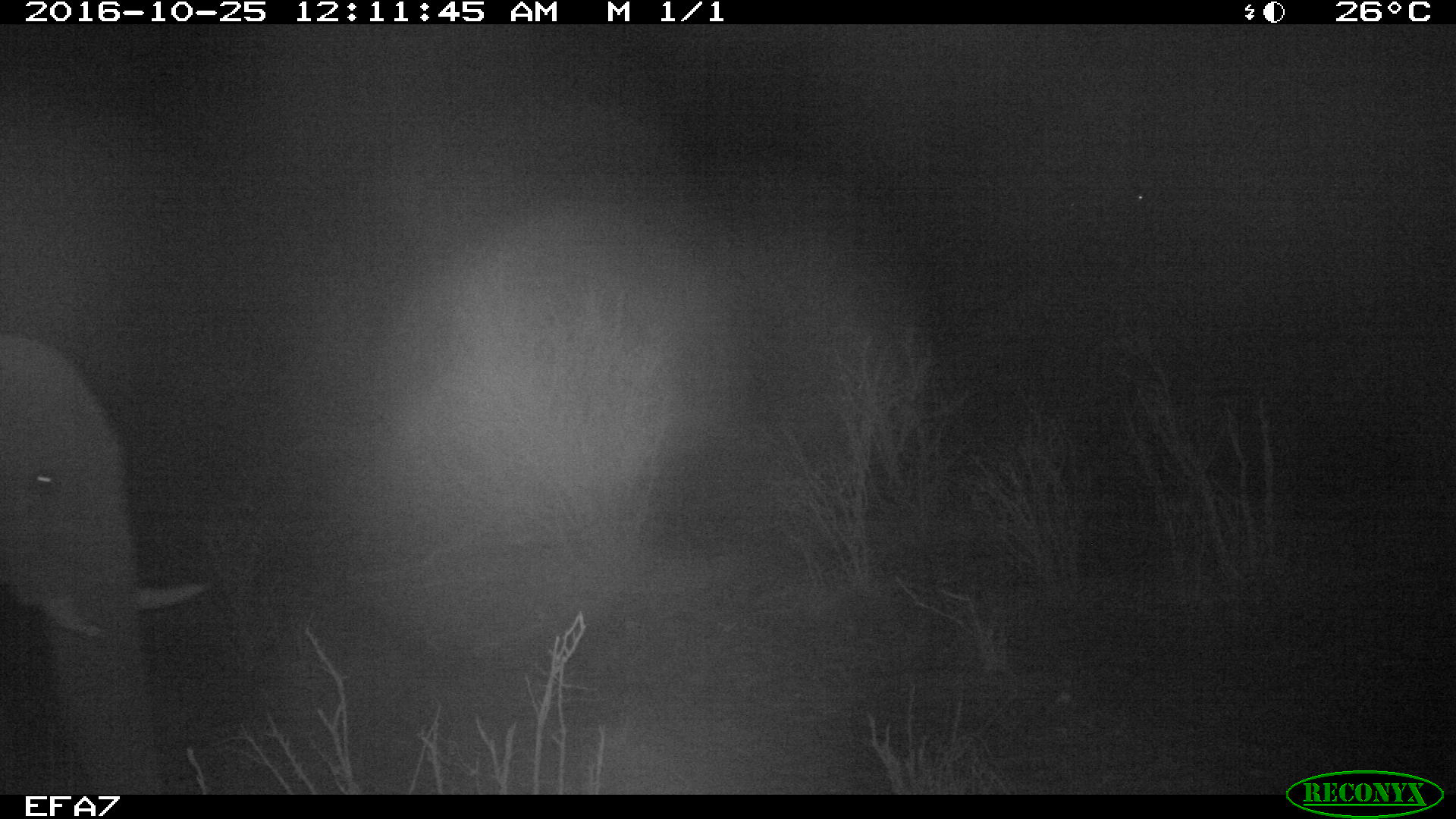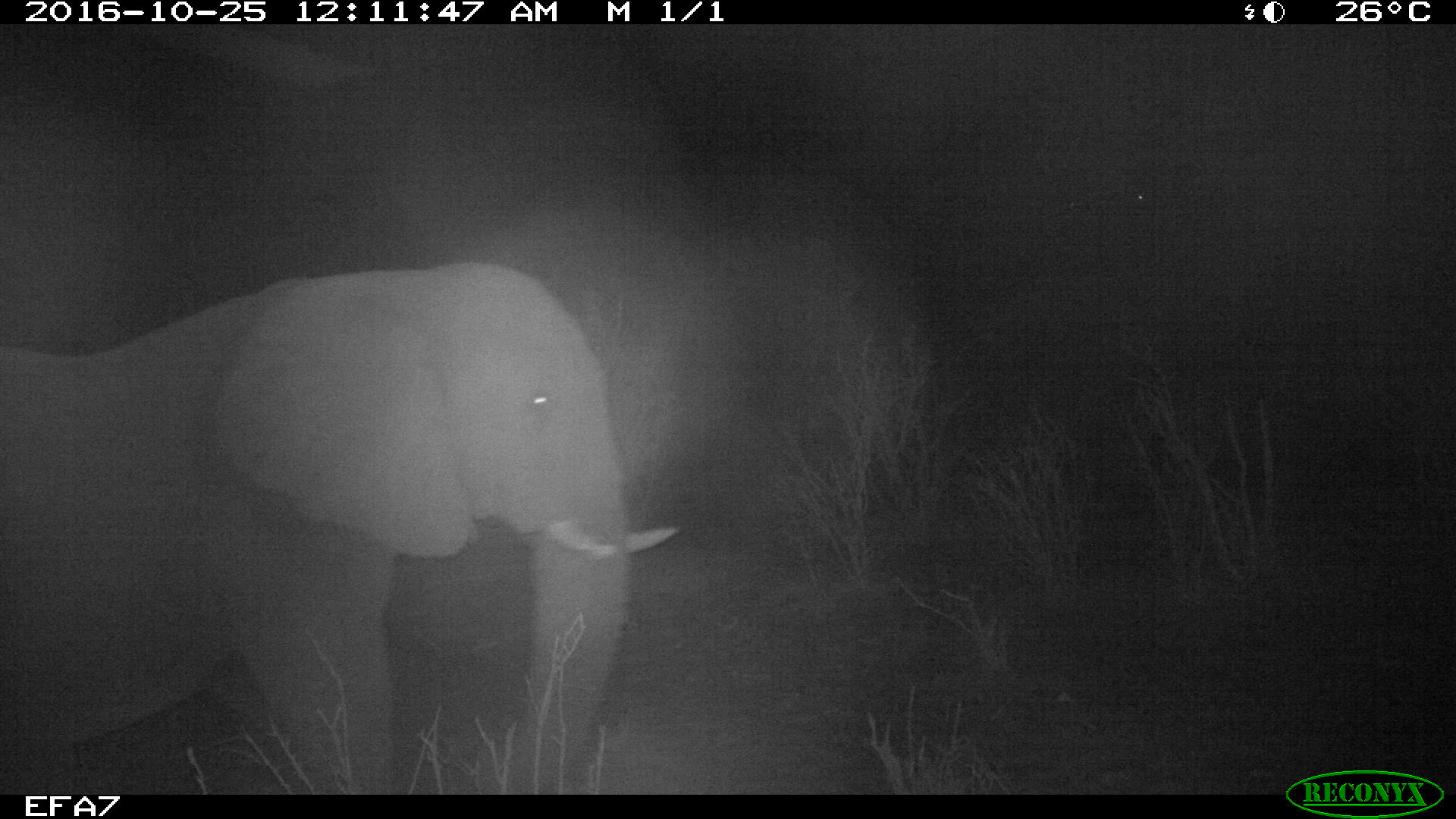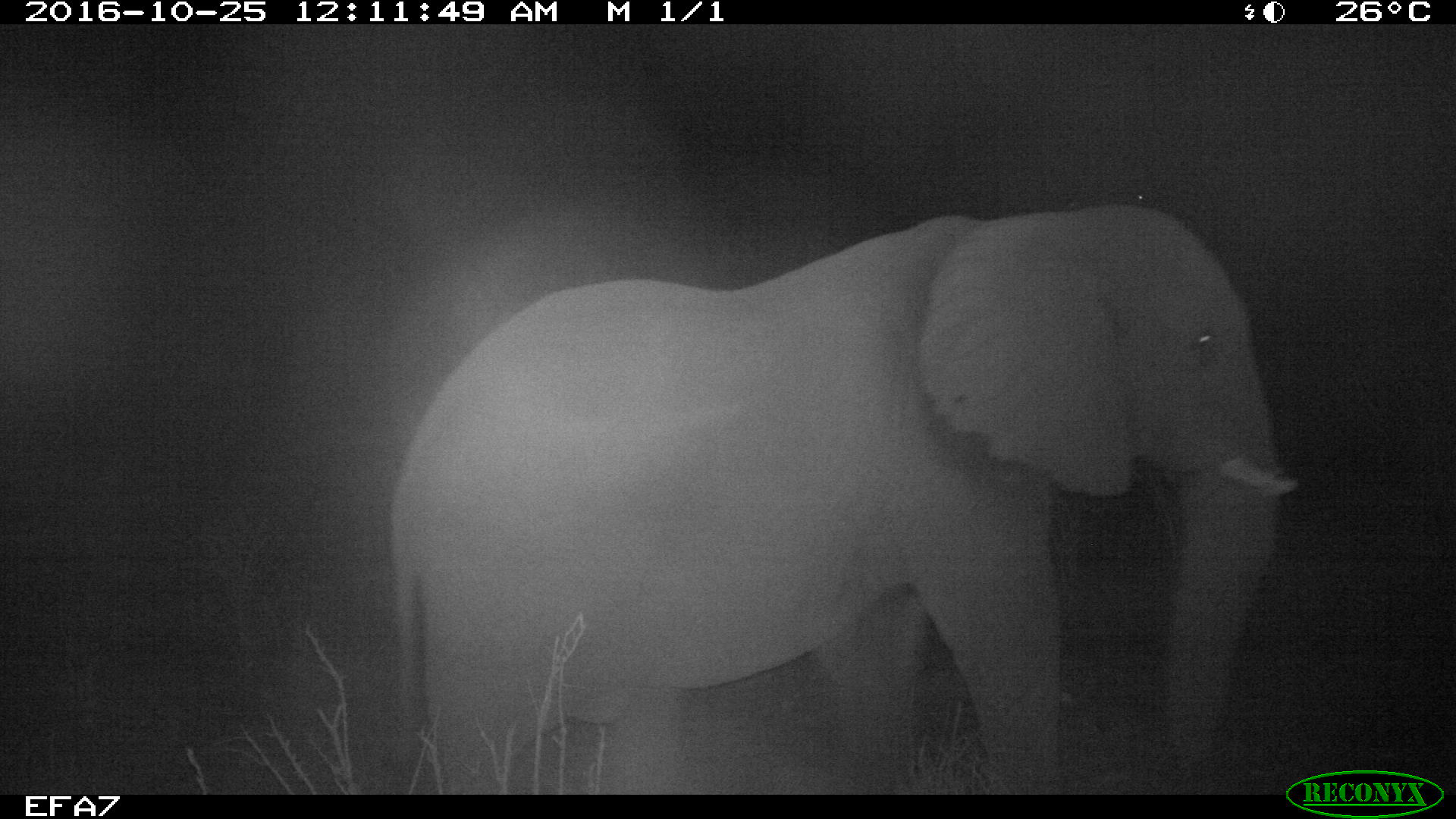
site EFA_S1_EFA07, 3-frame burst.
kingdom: Animalia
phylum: Chordata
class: Mammalia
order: Proboscidea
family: Elephantidae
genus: Loxodonta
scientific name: Loxodonta africana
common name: african bush elephant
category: elephant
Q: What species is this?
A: Elephant (african bush elephant) (Loxodonta africana).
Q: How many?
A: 1.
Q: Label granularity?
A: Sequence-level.